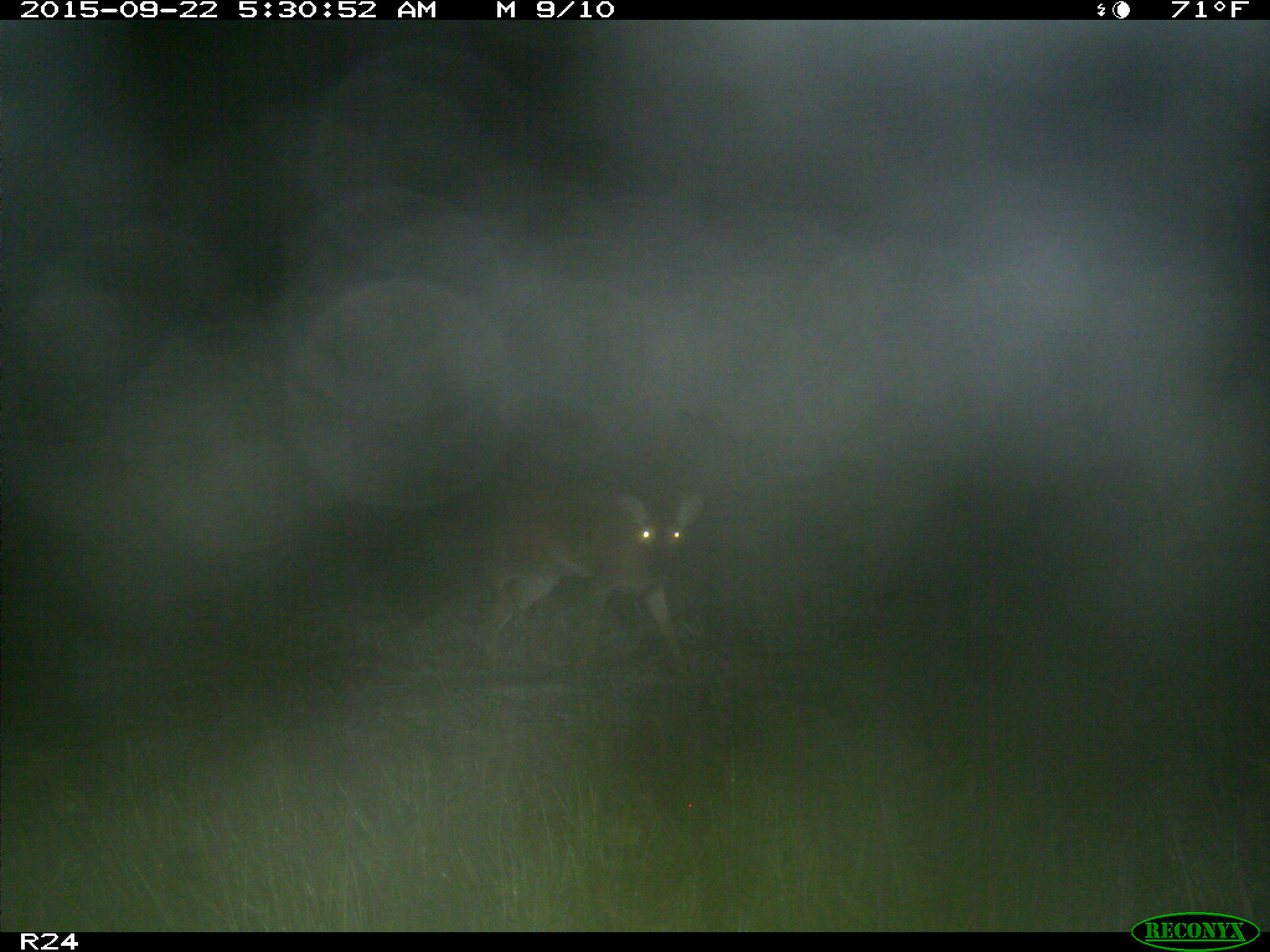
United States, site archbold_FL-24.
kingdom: Animalia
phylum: Chordata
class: Mammalia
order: Artiodactyla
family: Cervidae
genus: Odocoileus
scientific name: Odocoileus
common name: deer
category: unidentified deer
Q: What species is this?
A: Unidentified deer (deer) (Odocoileus).